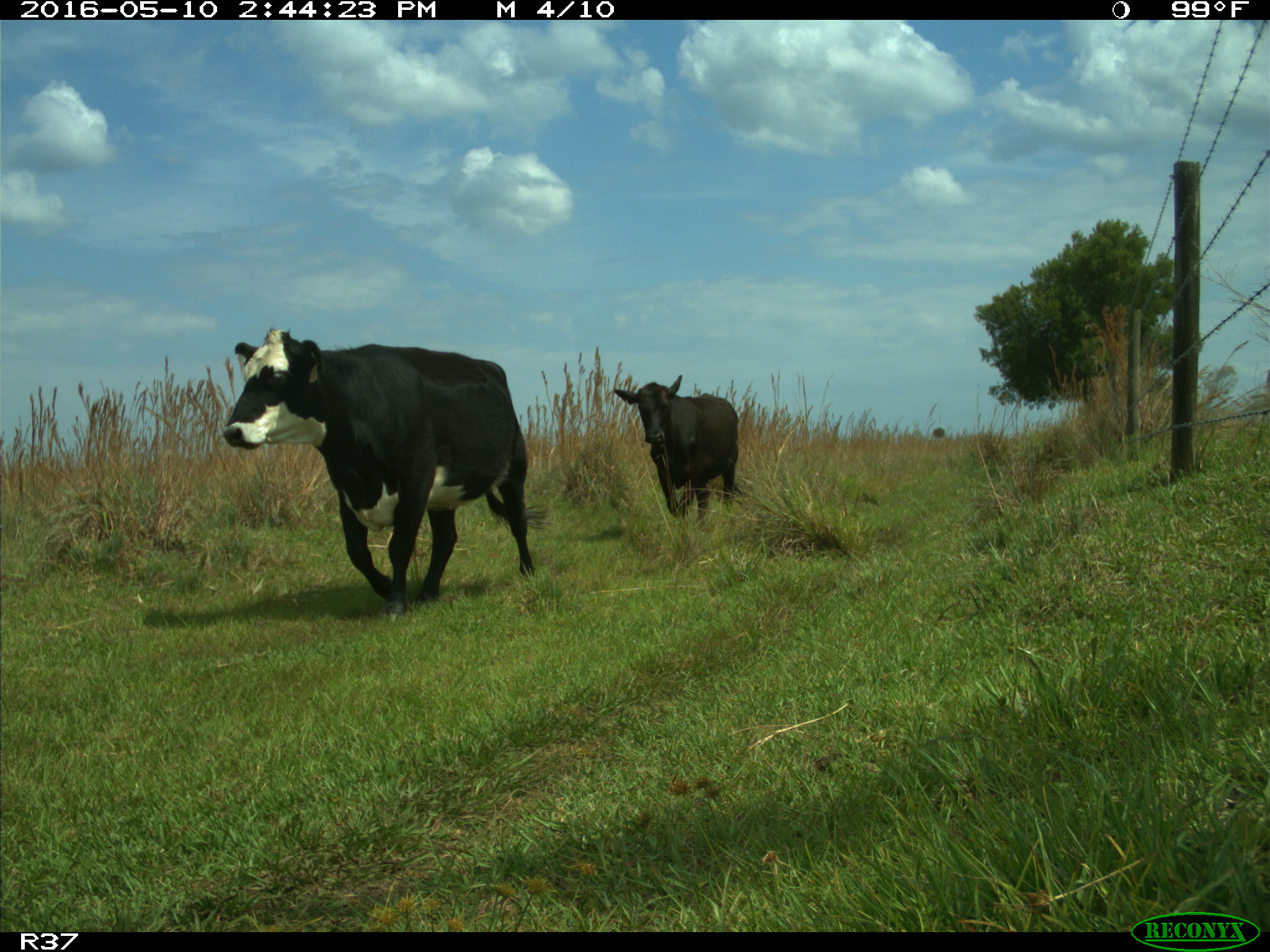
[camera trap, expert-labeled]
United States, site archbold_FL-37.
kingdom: Animalia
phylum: Chordata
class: Mammalia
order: Artiodactyla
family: Bovidae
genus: Bos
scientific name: Bos taurus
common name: domestic cow